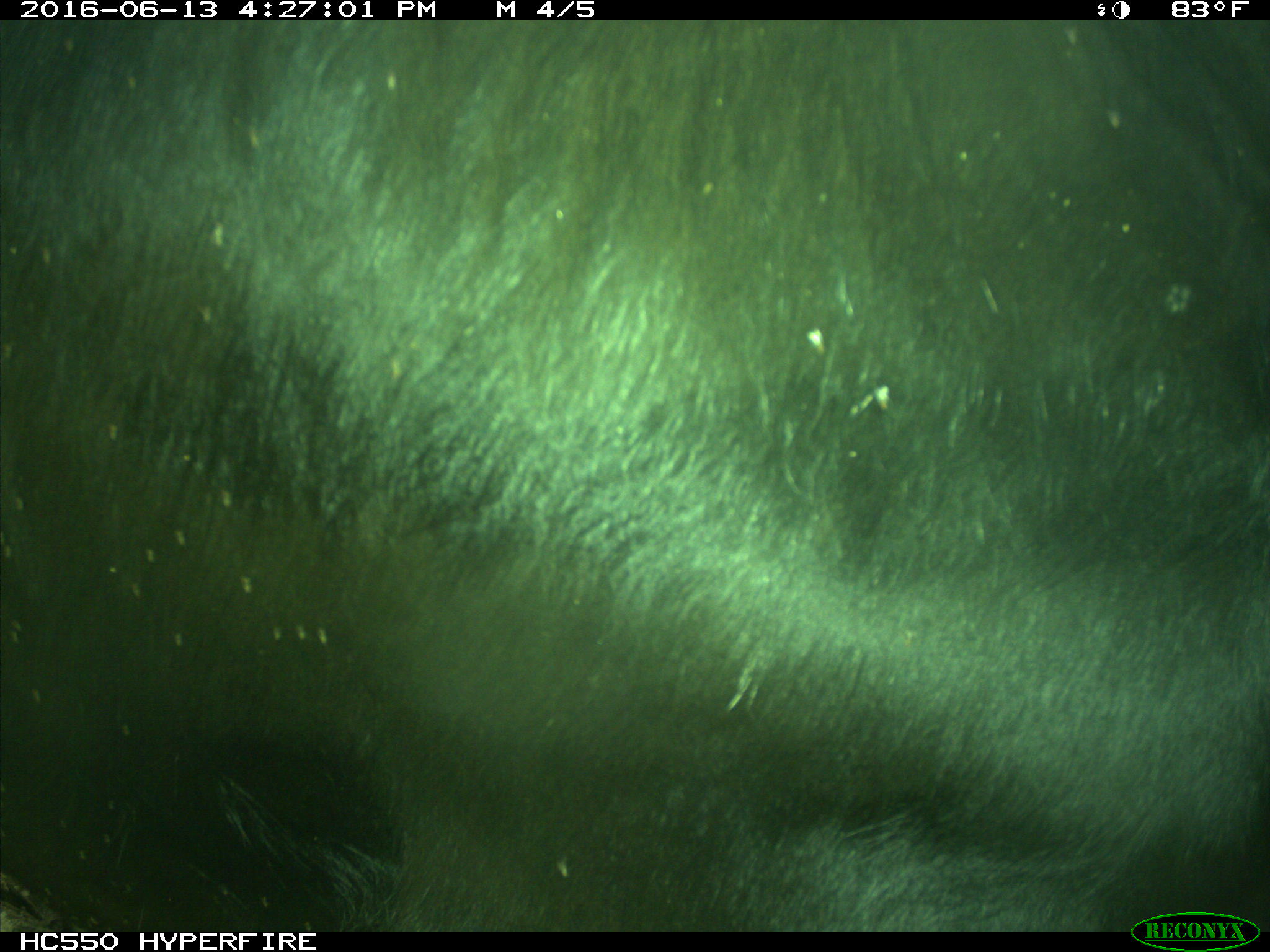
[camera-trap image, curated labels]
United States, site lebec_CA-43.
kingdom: Animalia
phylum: Chordata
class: Mammalia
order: Artiodactyla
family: Bovidae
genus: Bos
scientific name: Bos taurus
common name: domestic cow